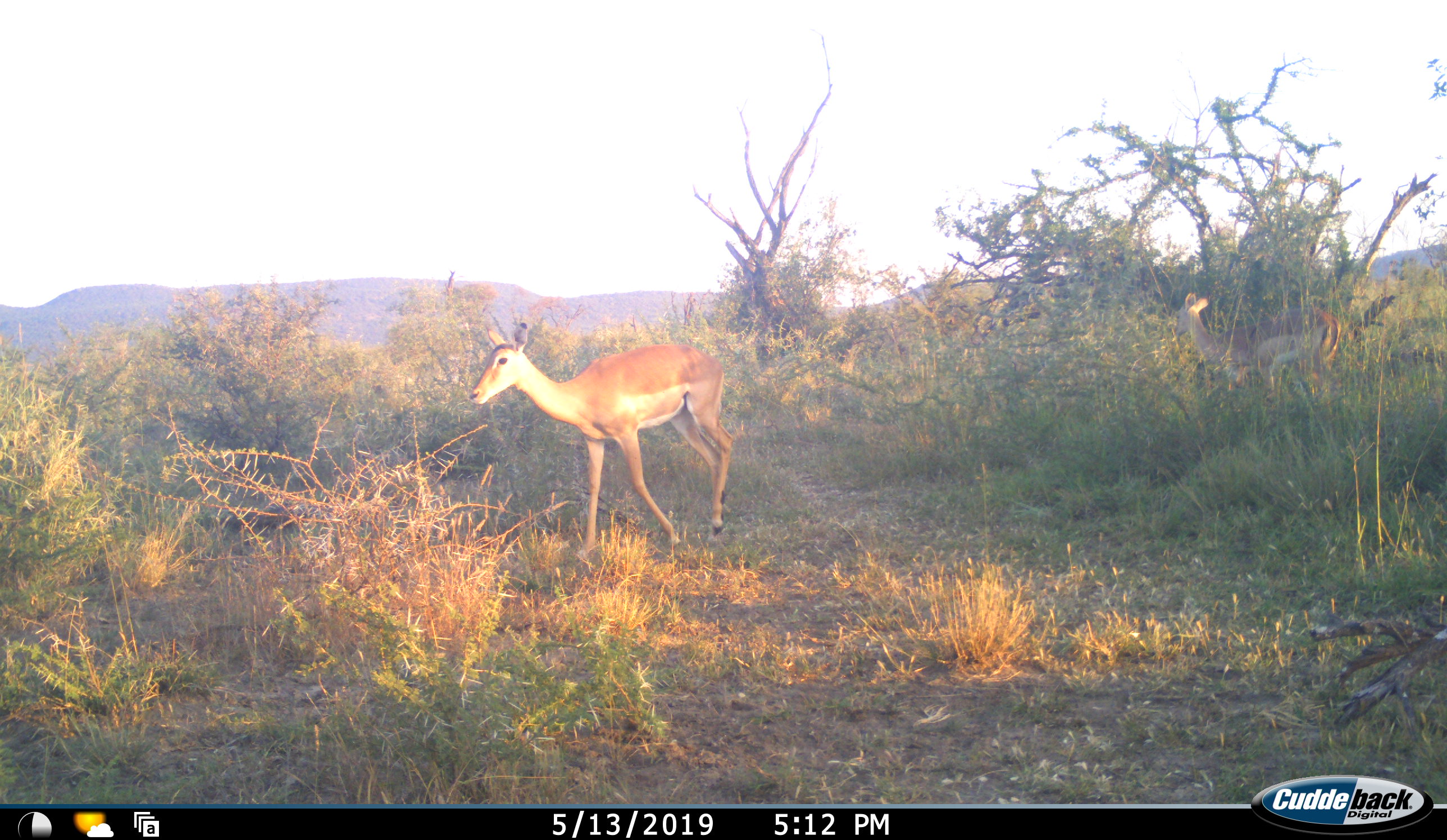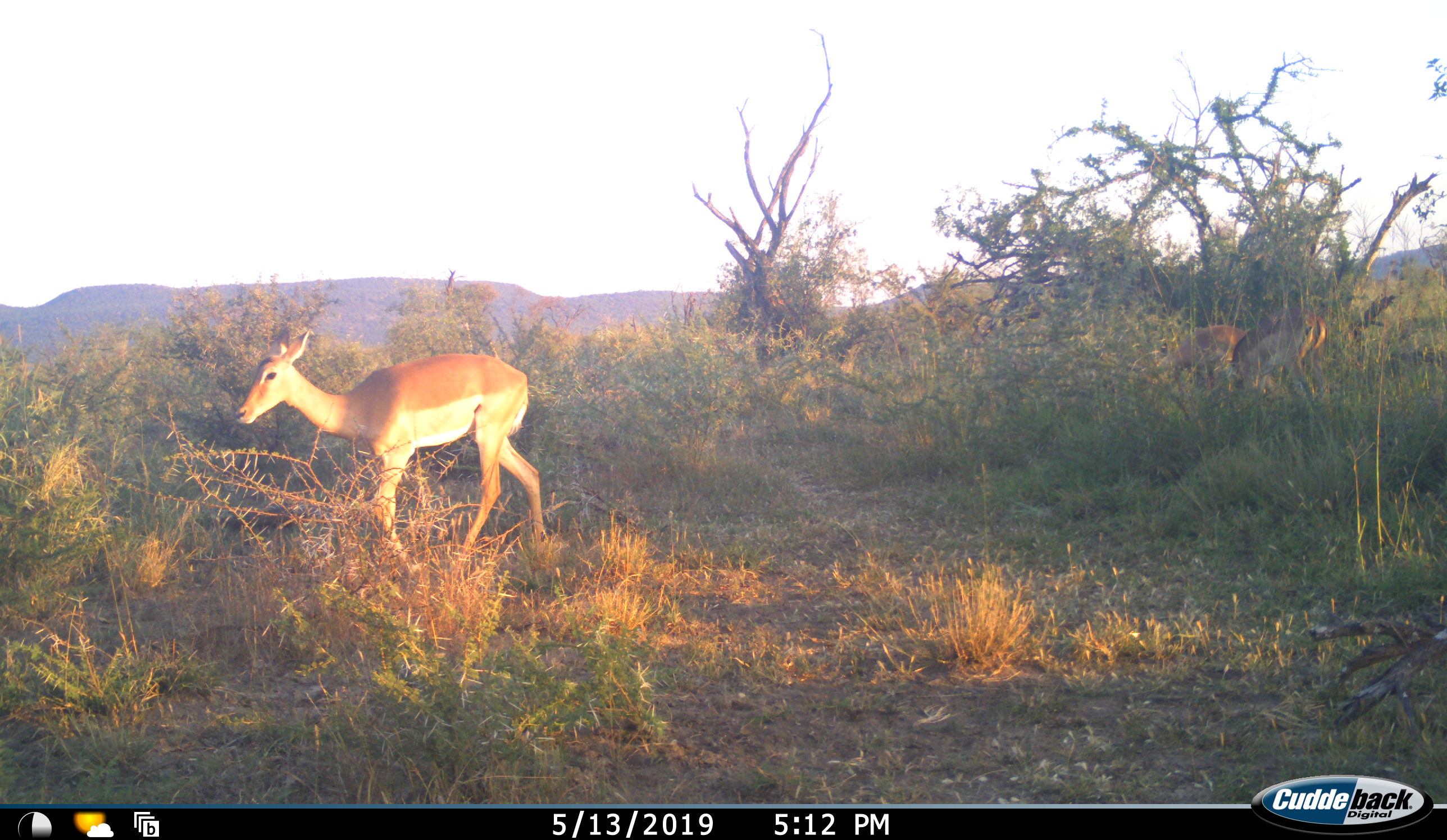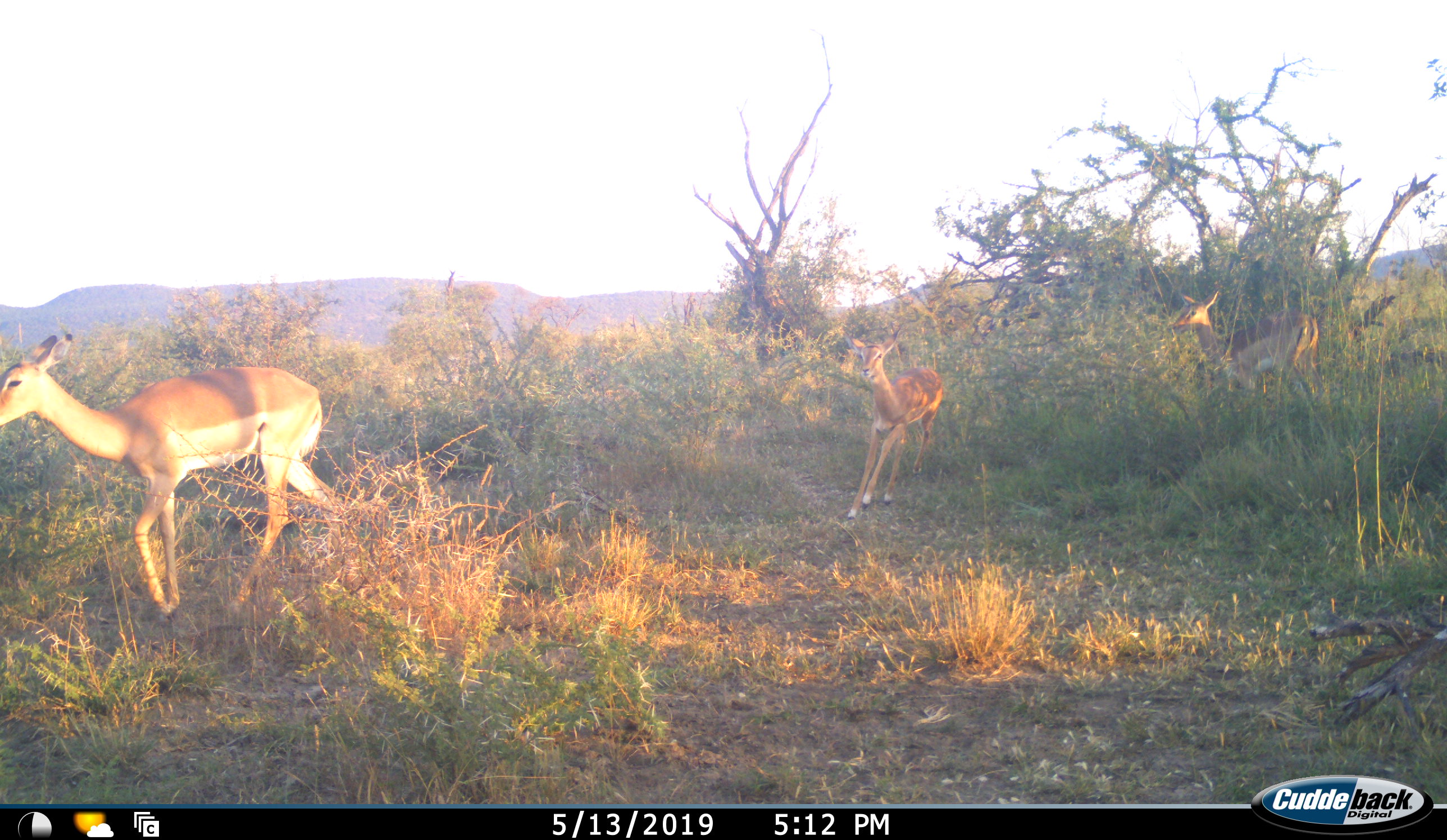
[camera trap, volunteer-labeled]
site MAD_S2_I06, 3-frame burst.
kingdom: Animalia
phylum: Chordata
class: Mammalia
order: Artiodactyla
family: Bovidae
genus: Aepyceros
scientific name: Aepyceros melampus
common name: impala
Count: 3.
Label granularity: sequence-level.